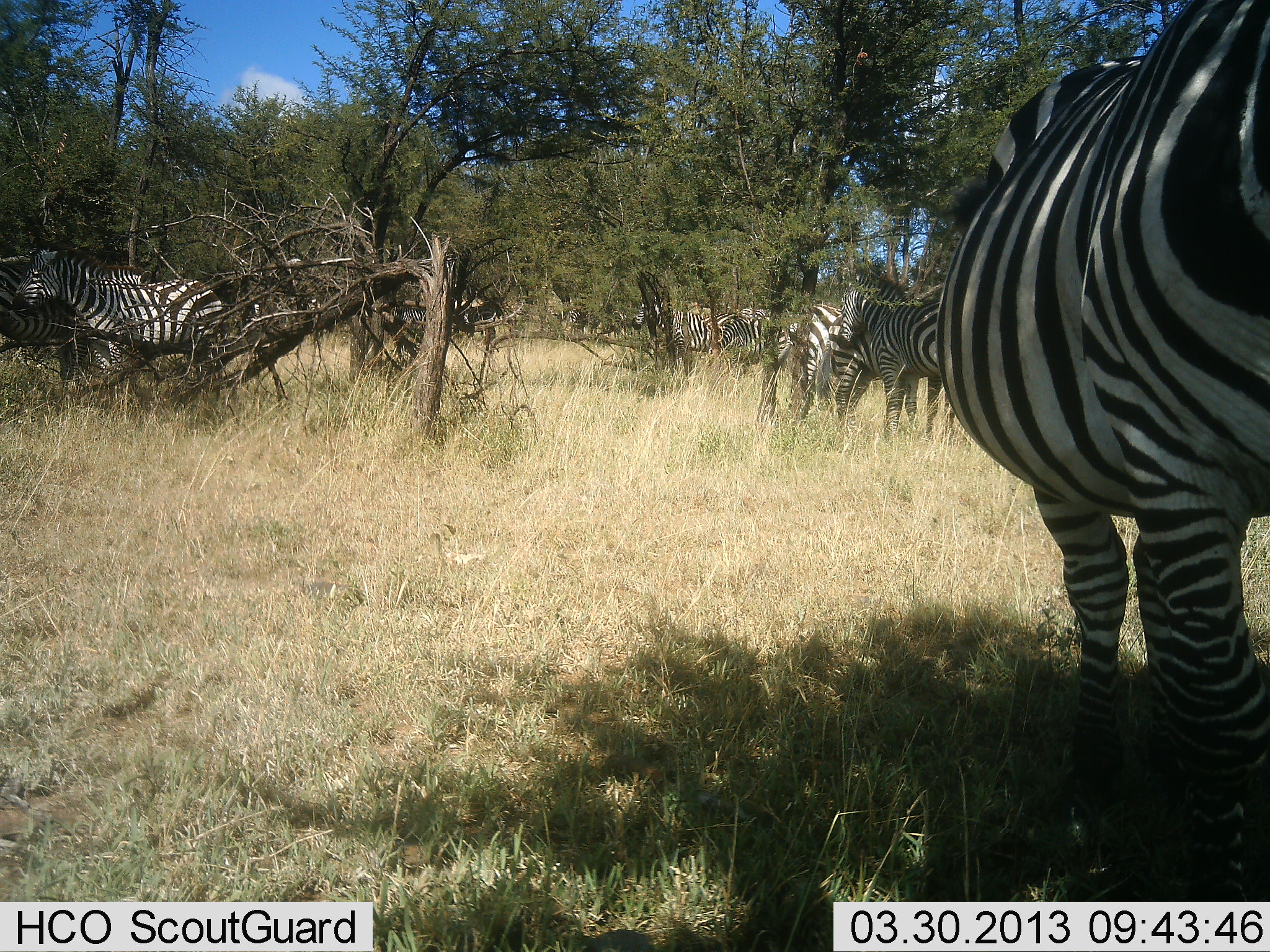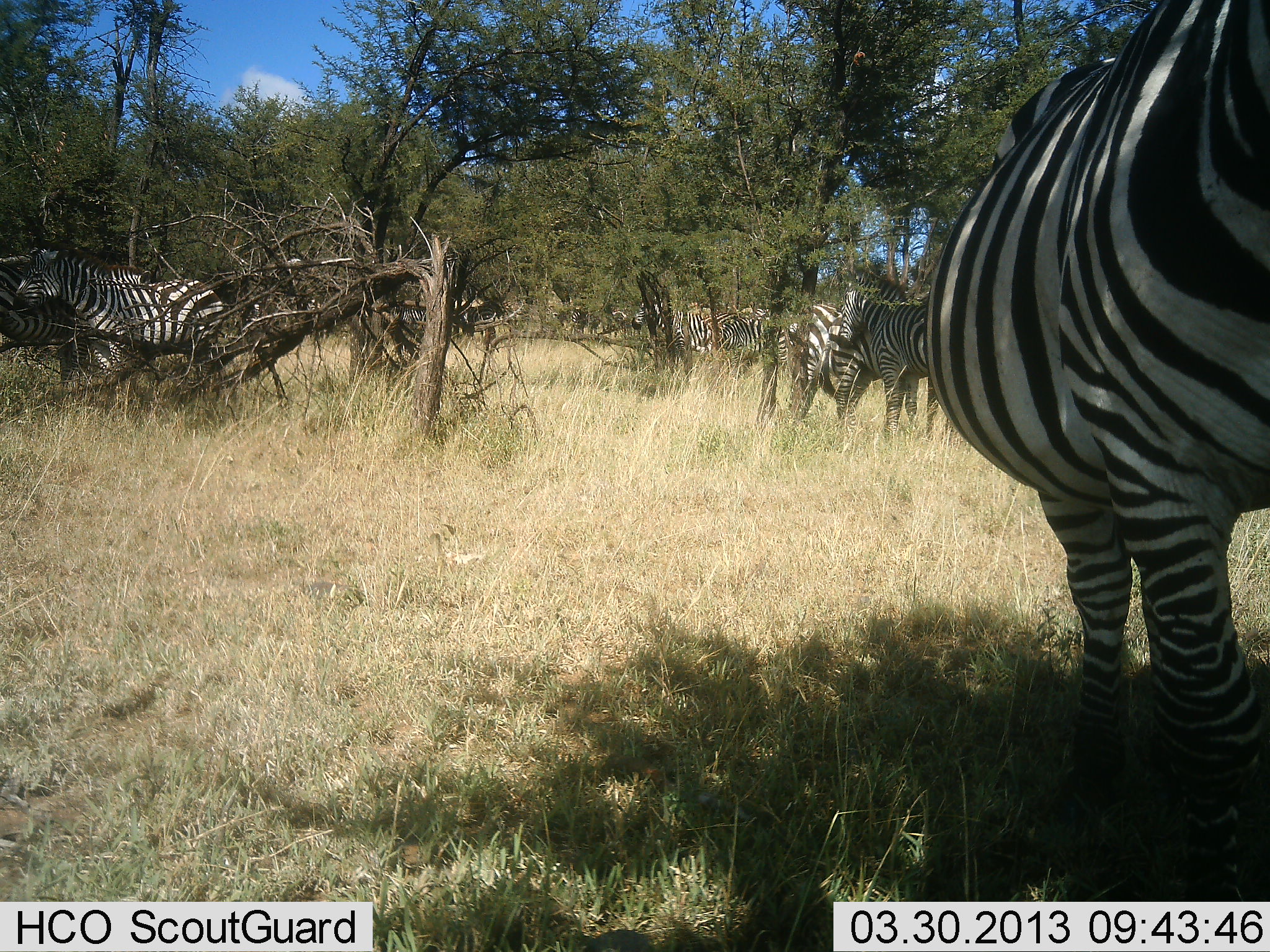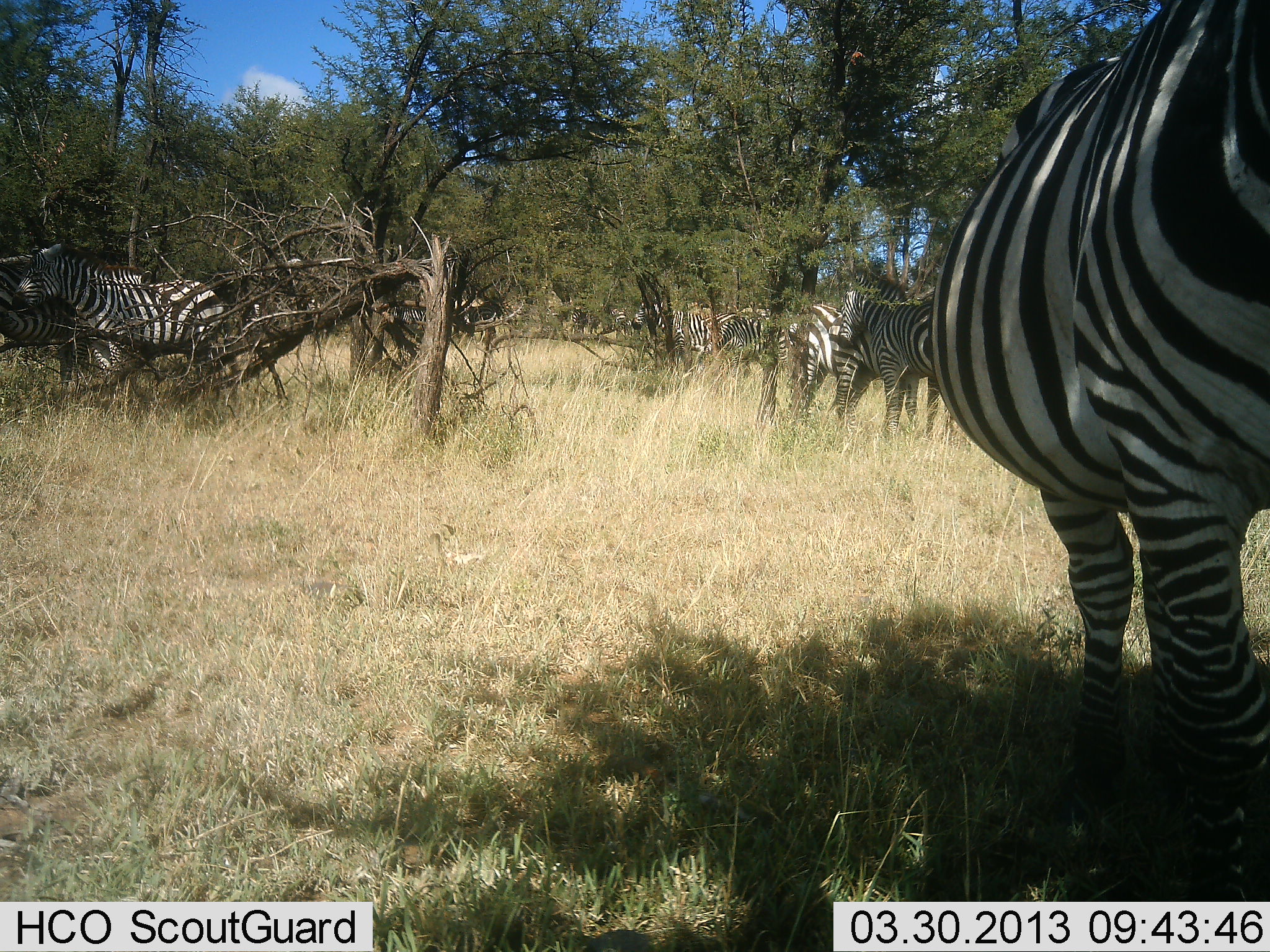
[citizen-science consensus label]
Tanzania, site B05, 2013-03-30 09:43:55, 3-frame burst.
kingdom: Animalia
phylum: Chordata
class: Mammalia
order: Perissodactyla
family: Equidae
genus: Equus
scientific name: Equus quagga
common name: plains zebra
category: zebra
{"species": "zebra (plains zebra) (Equus quagga)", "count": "6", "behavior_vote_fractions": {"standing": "87%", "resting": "17%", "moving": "22%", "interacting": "4%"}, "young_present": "0%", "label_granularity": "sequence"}